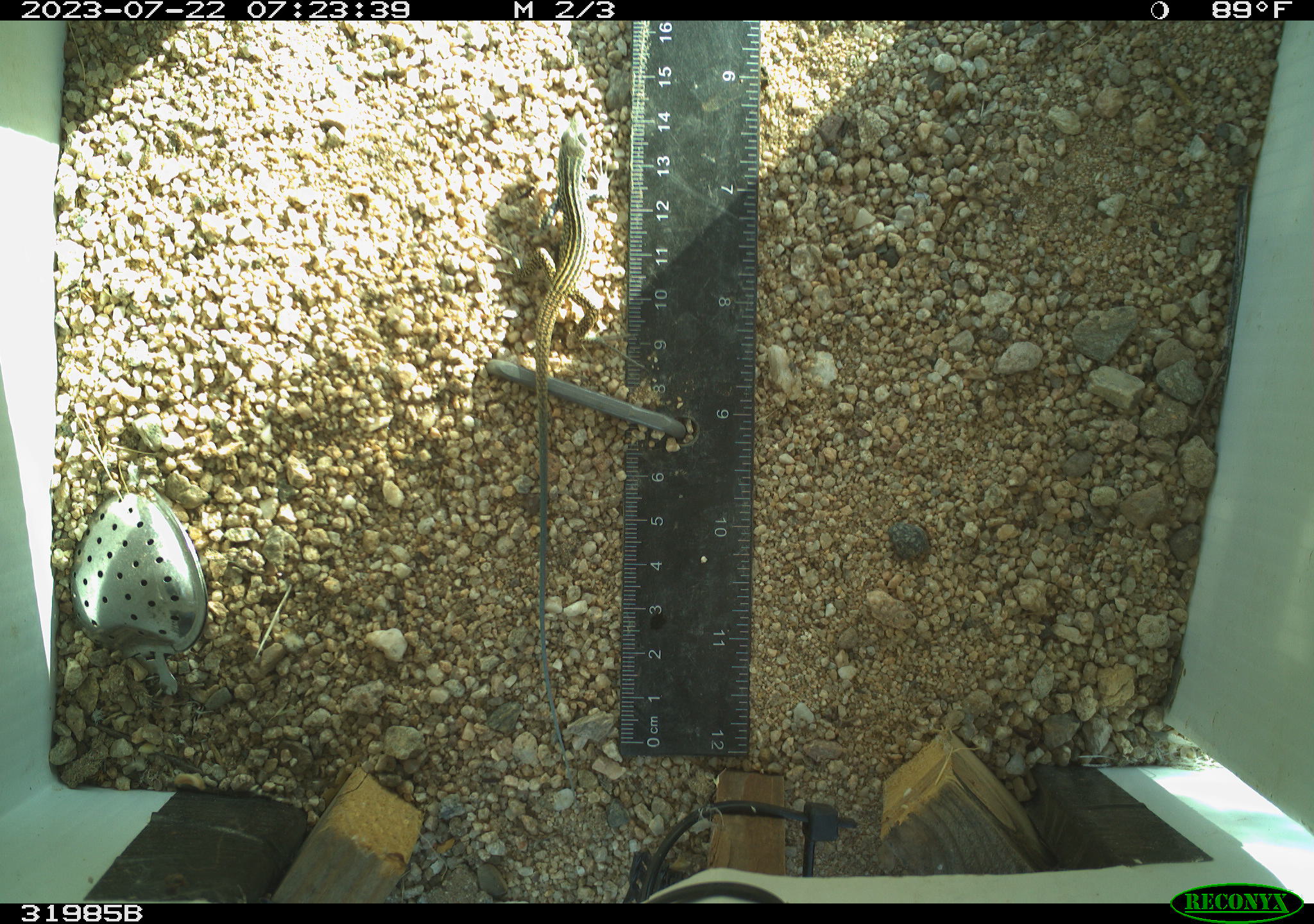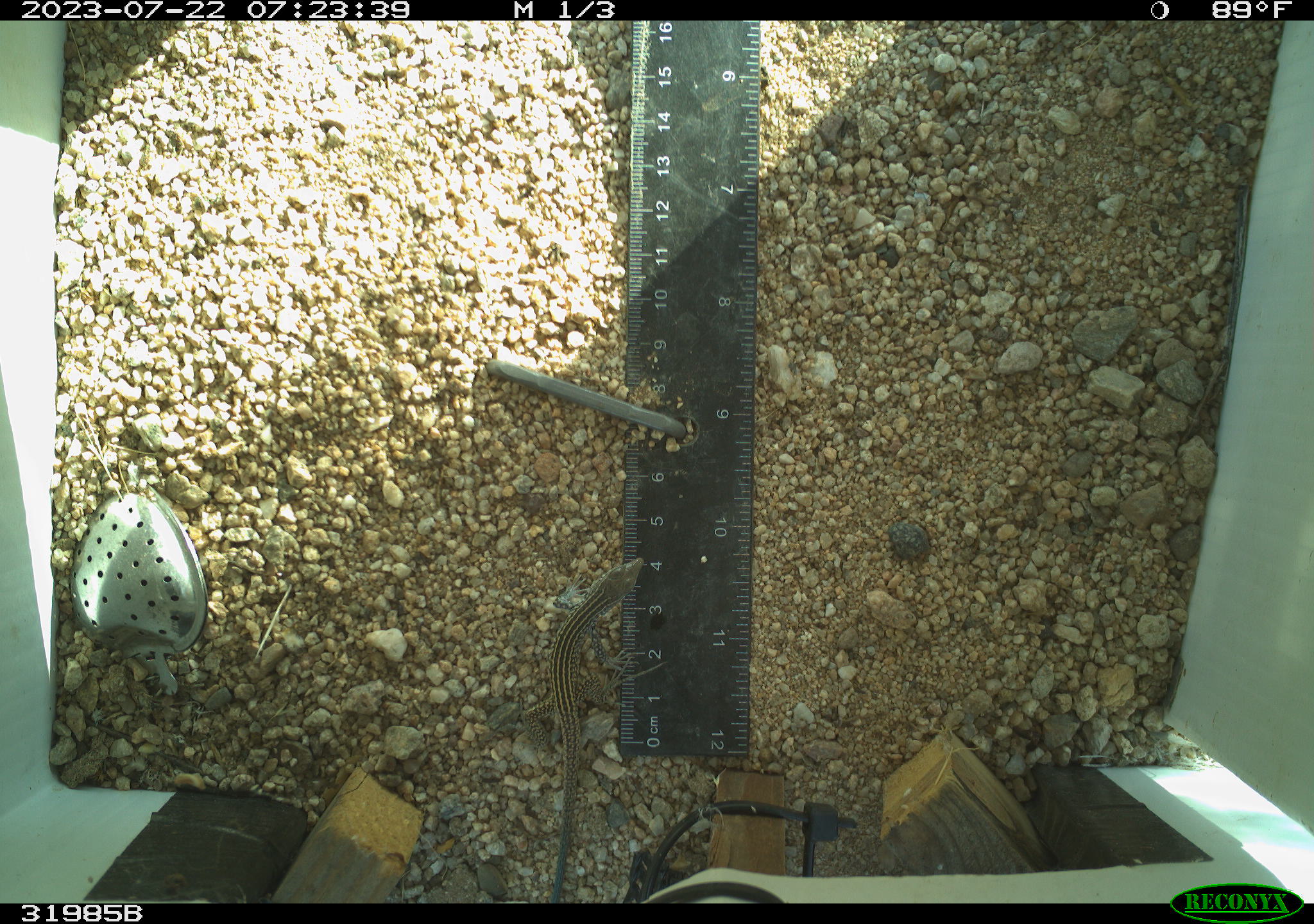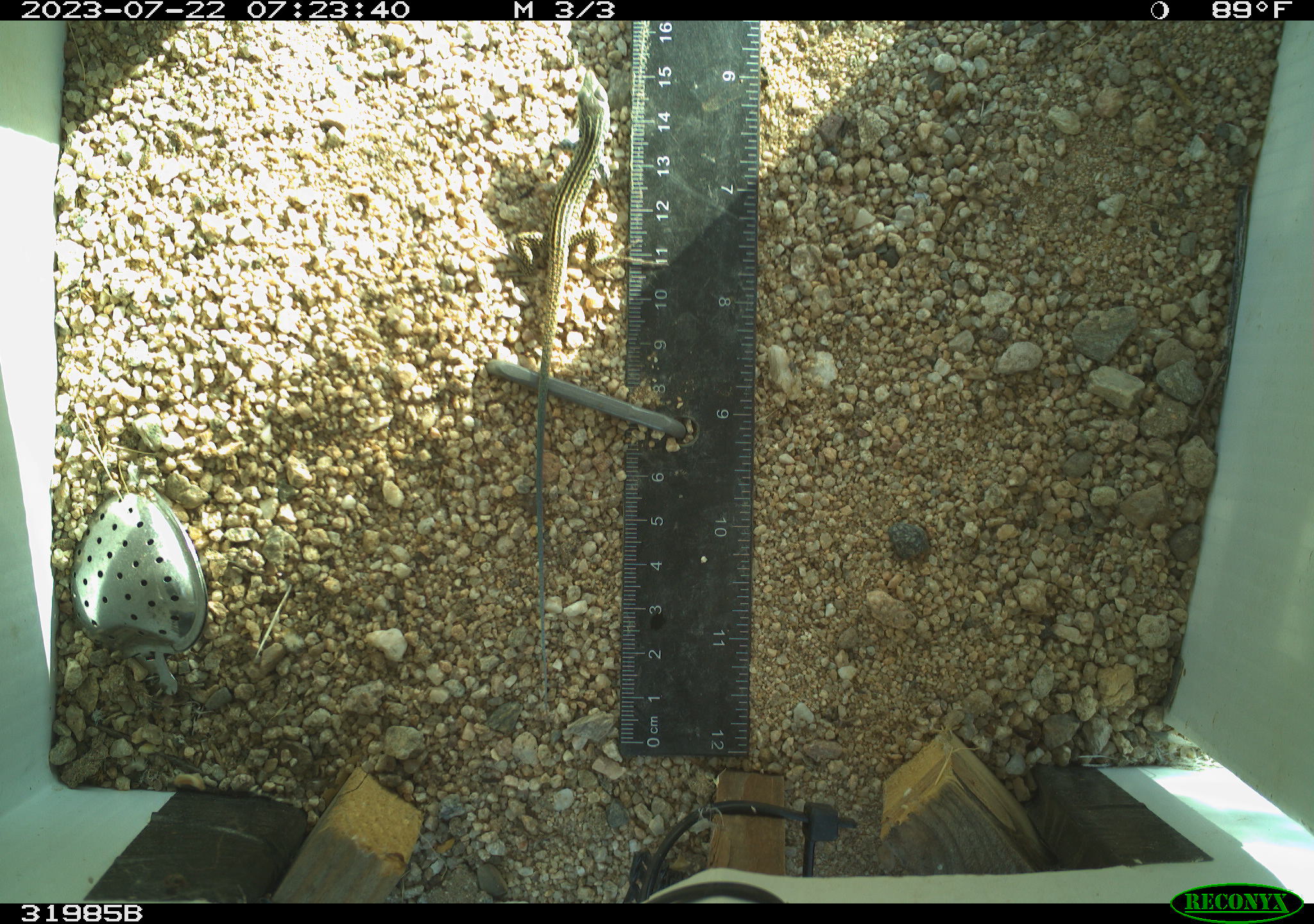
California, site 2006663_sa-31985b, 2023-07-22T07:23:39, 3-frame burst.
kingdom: Animalia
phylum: Chordata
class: Reptilia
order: Squamata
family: Teiidae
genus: Aspidoscelis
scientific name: Aspidoscelis tigris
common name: western whiptail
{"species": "western whiptail (Aspidoscelis tigris)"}